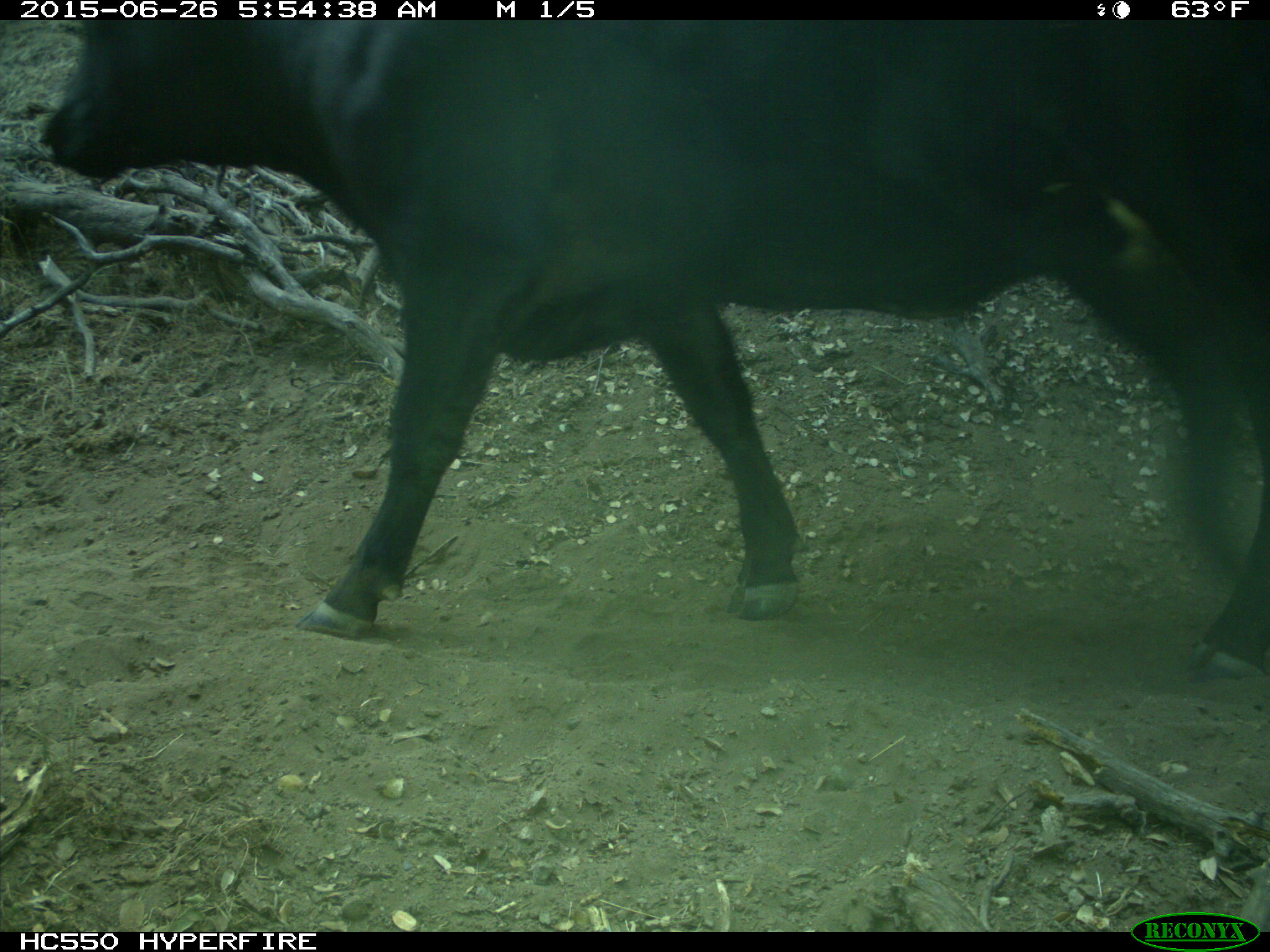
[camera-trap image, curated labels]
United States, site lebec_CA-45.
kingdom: Animalia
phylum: Chordata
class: Mammalia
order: Artiodactyla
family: Bovidae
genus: Bos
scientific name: Bos taurus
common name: domestic cow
Bos taurus (domestic cow).